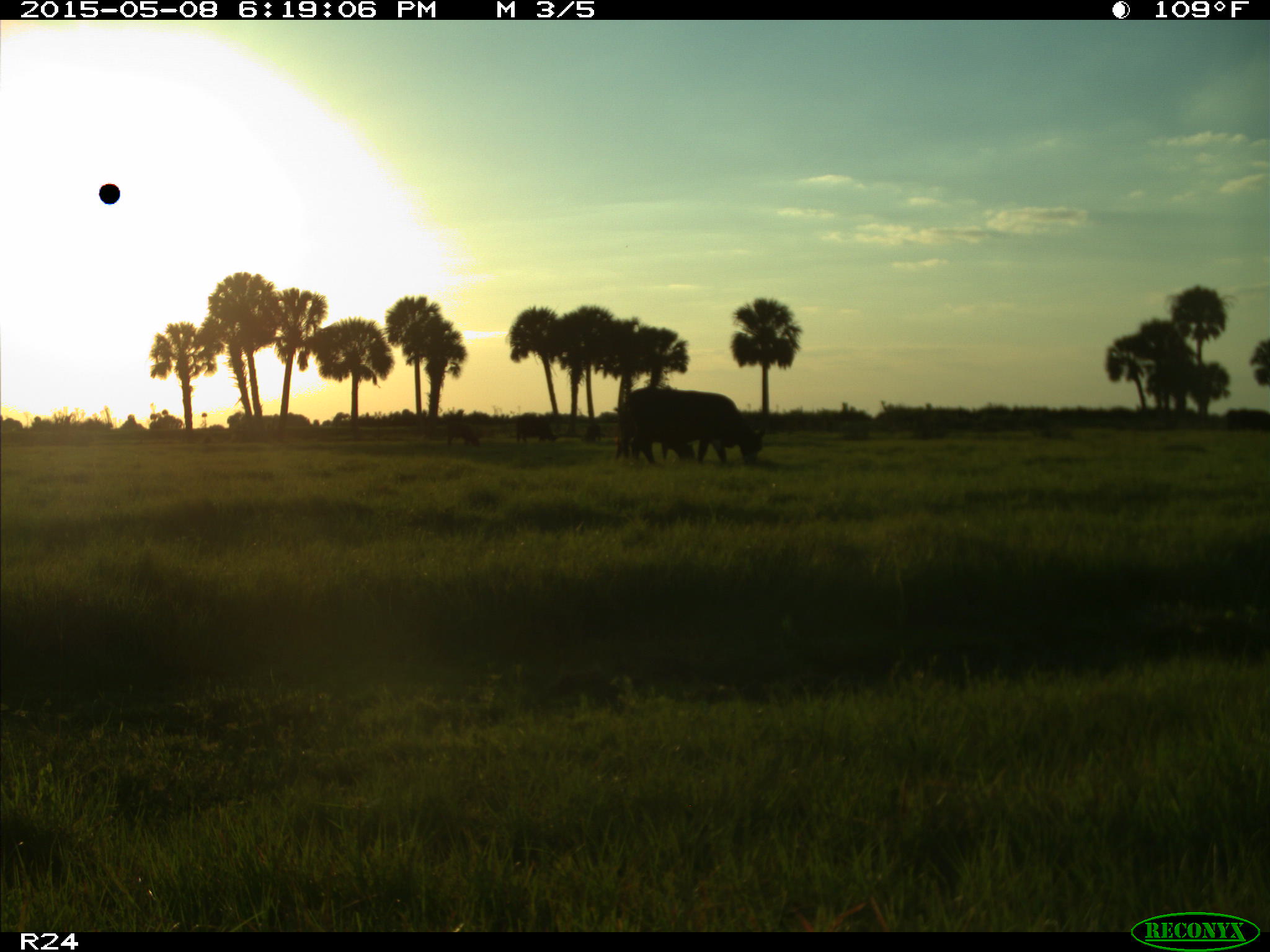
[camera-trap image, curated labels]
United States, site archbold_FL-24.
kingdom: Animalia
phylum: Chordata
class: Mammalia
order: Artiodactyla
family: Bovidae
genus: Bos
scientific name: Bos taurus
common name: domestic cow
Bos taurus (domestic cow).